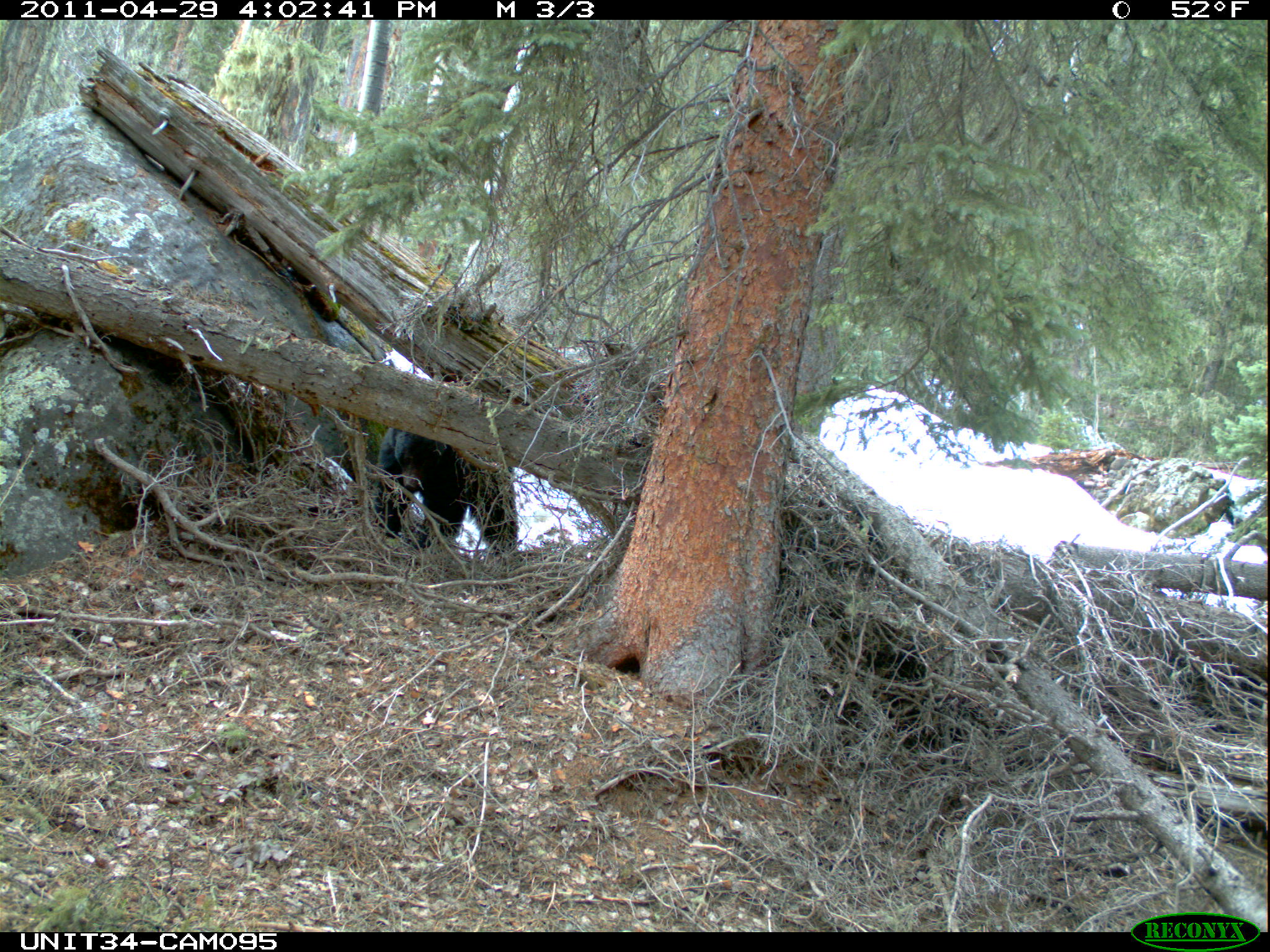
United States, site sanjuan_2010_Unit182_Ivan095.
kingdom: Animalia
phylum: Chordata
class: Mammalia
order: Carnivora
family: Ursidae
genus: Ursus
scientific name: Ursus americanus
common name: american black bear